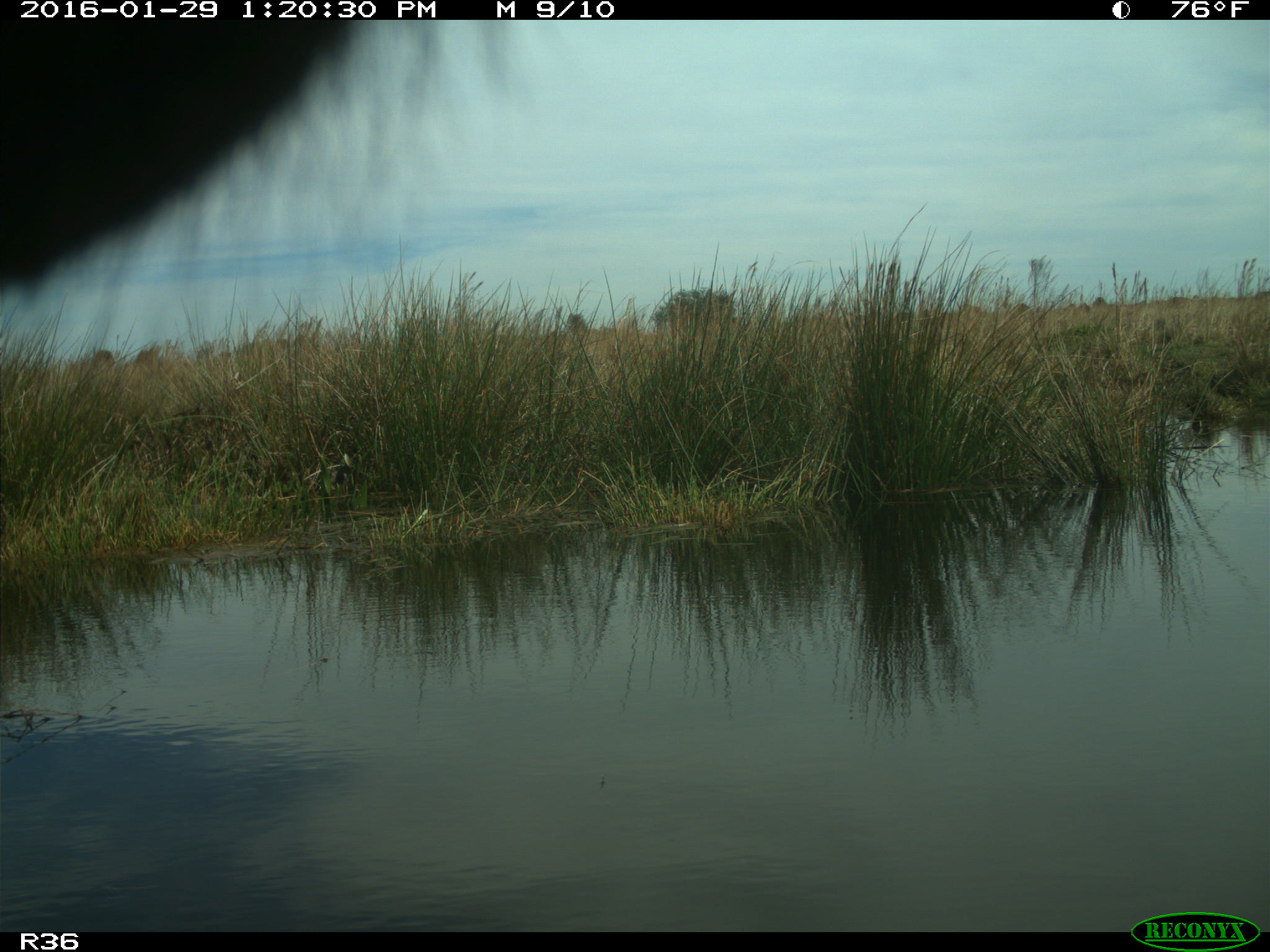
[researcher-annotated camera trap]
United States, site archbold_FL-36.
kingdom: Animalia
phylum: Chordata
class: Mammalia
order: Artiodactyla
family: Bovidae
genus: Bos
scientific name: Bos taurus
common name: domestic cow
Bos taurus (domestic cow).